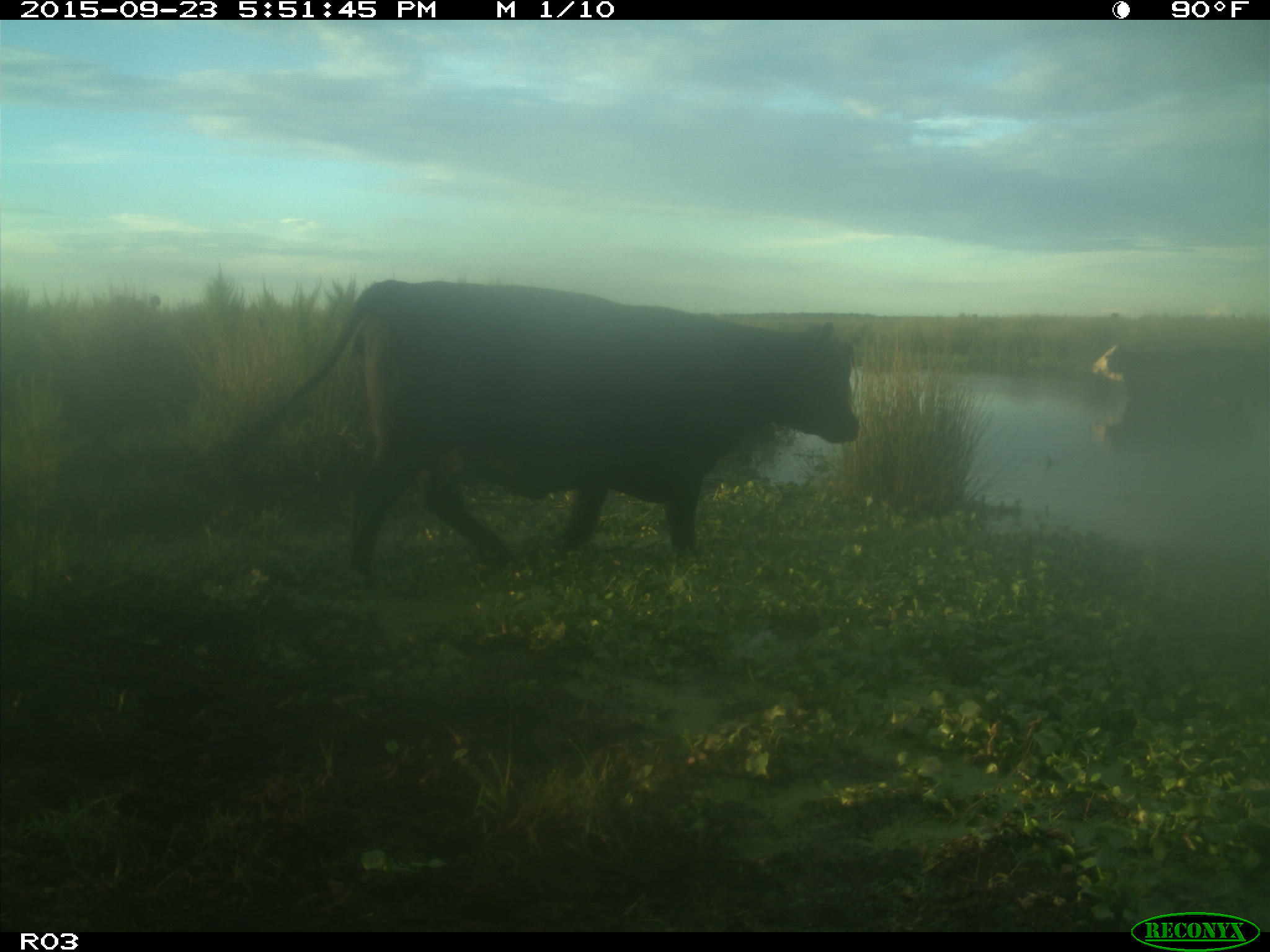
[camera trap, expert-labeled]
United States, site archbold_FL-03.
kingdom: Animalia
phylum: Chordata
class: Mammalia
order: Artiodactyla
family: Bovidae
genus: Bos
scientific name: Bos taurus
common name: domestic cow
Bos taurus (domestic cow).